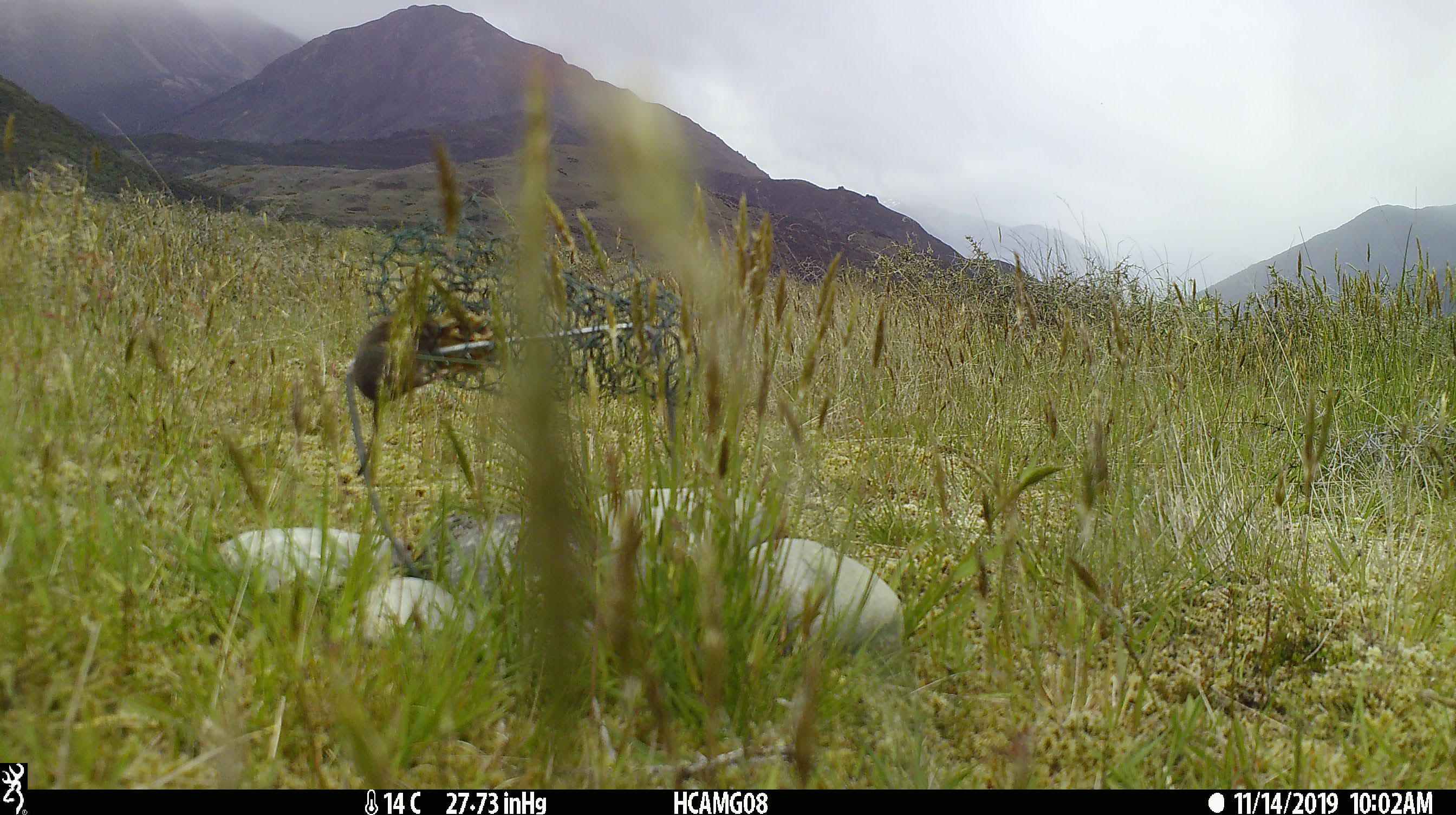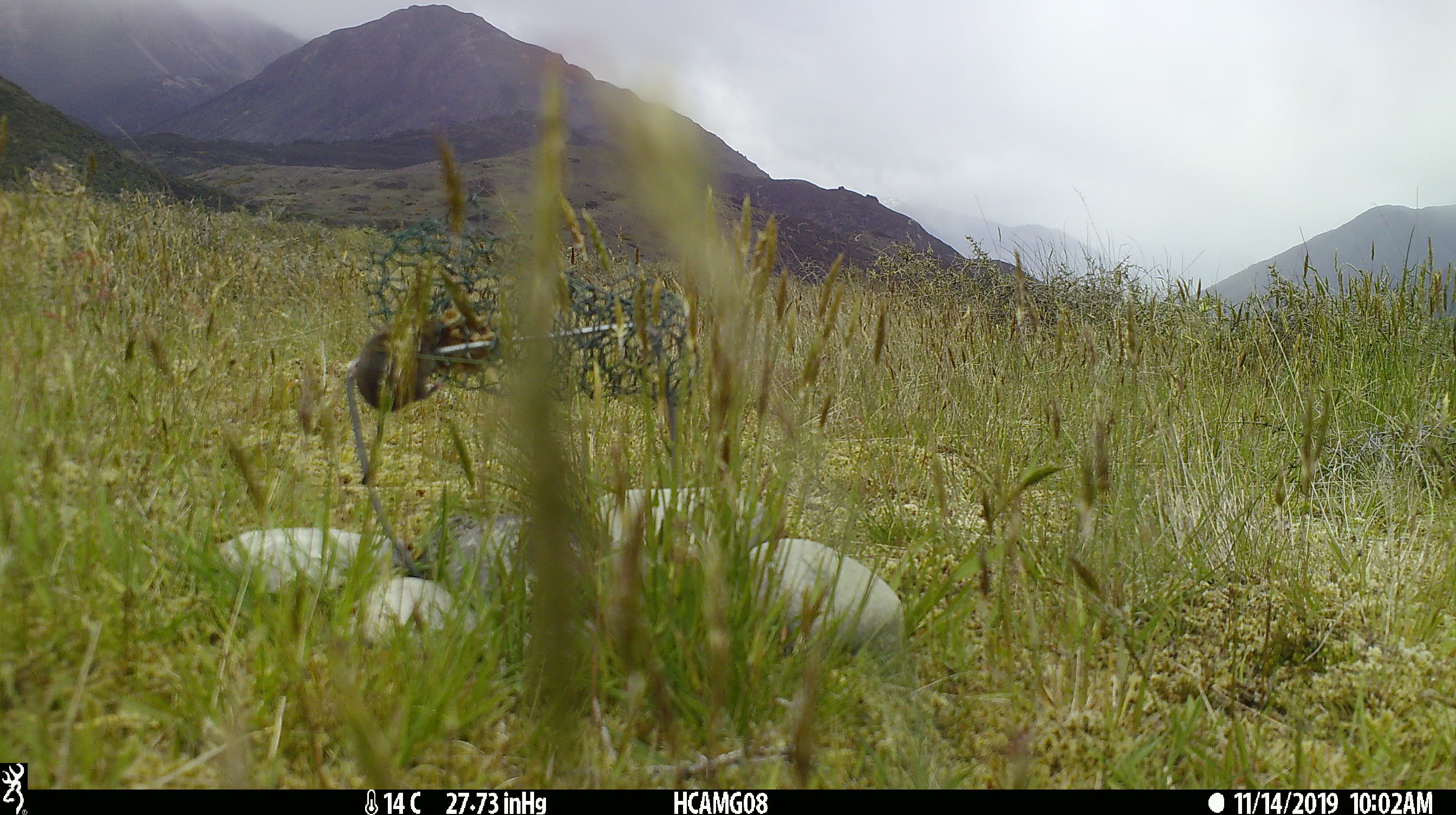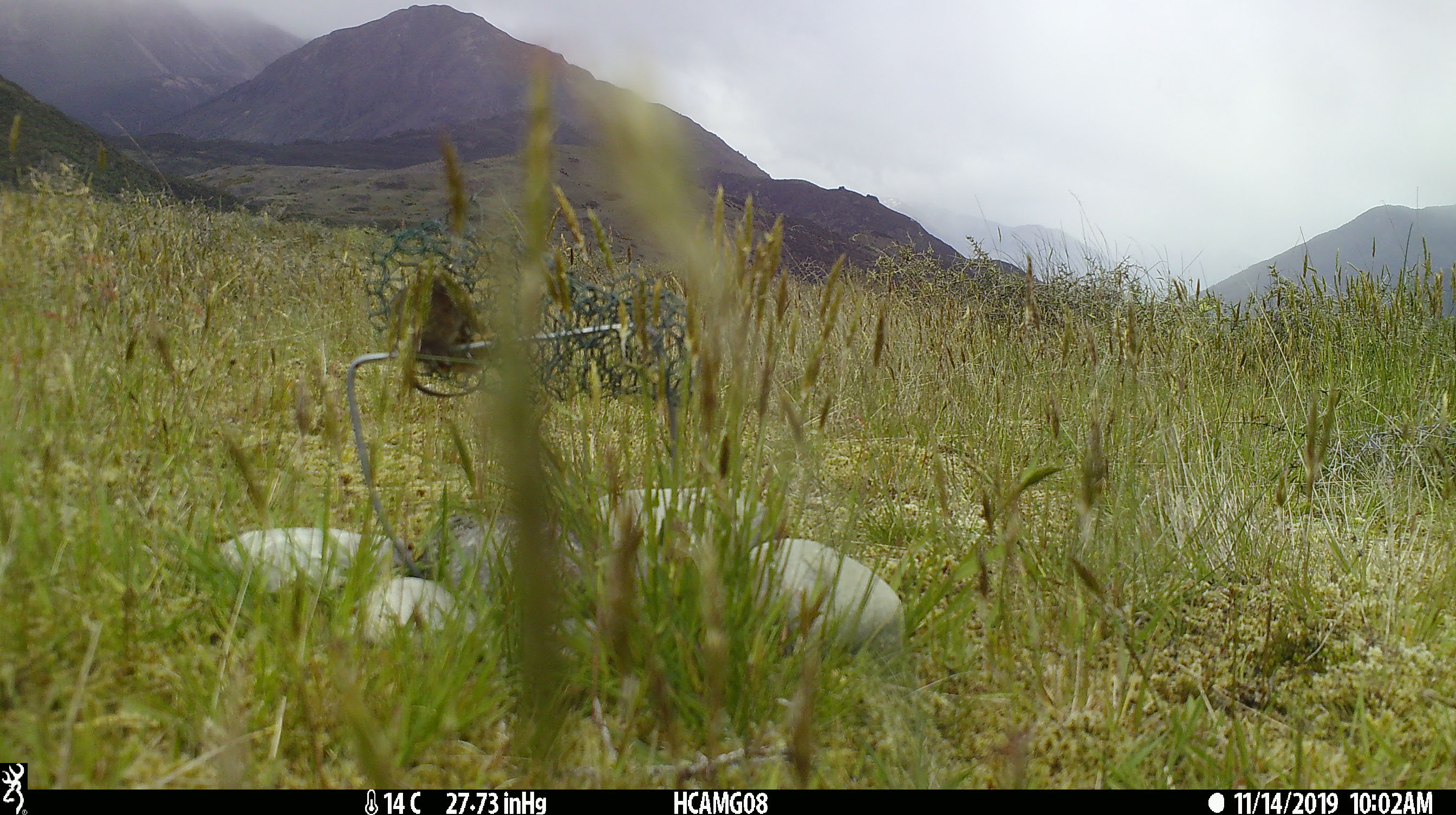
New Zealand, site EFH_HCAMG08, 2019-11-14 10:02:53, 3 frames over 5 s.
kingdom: Animalia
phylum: Chordata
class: Mammalia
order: Rodentia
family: Muridae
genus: Mus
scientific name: Mus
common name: mouse